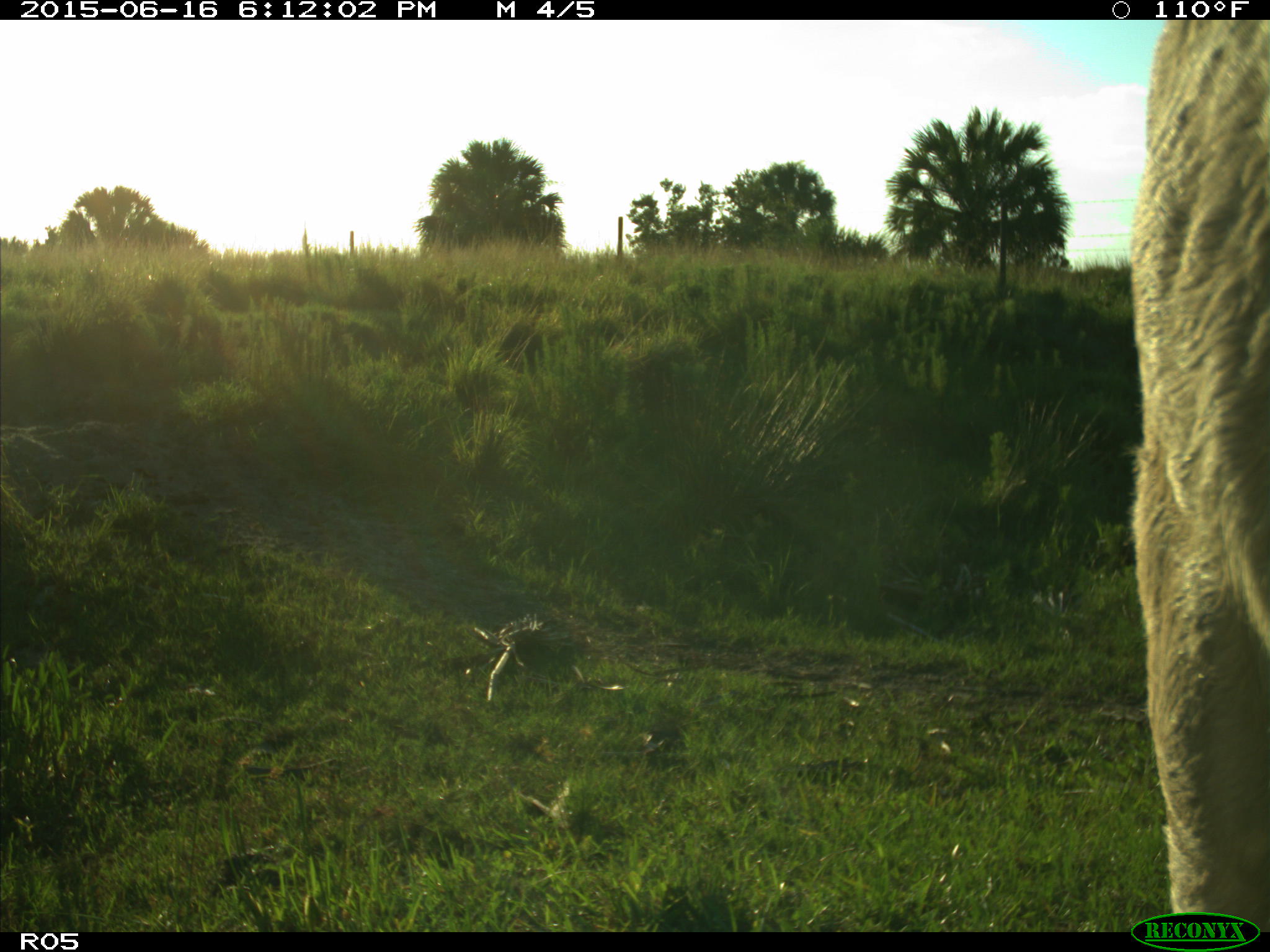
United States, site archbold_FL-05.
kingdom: Animalia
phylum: Chordata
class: Mammalia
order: Artiodactyla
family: Bovidae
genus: Bos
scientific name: Bos taurus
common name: domestic cow